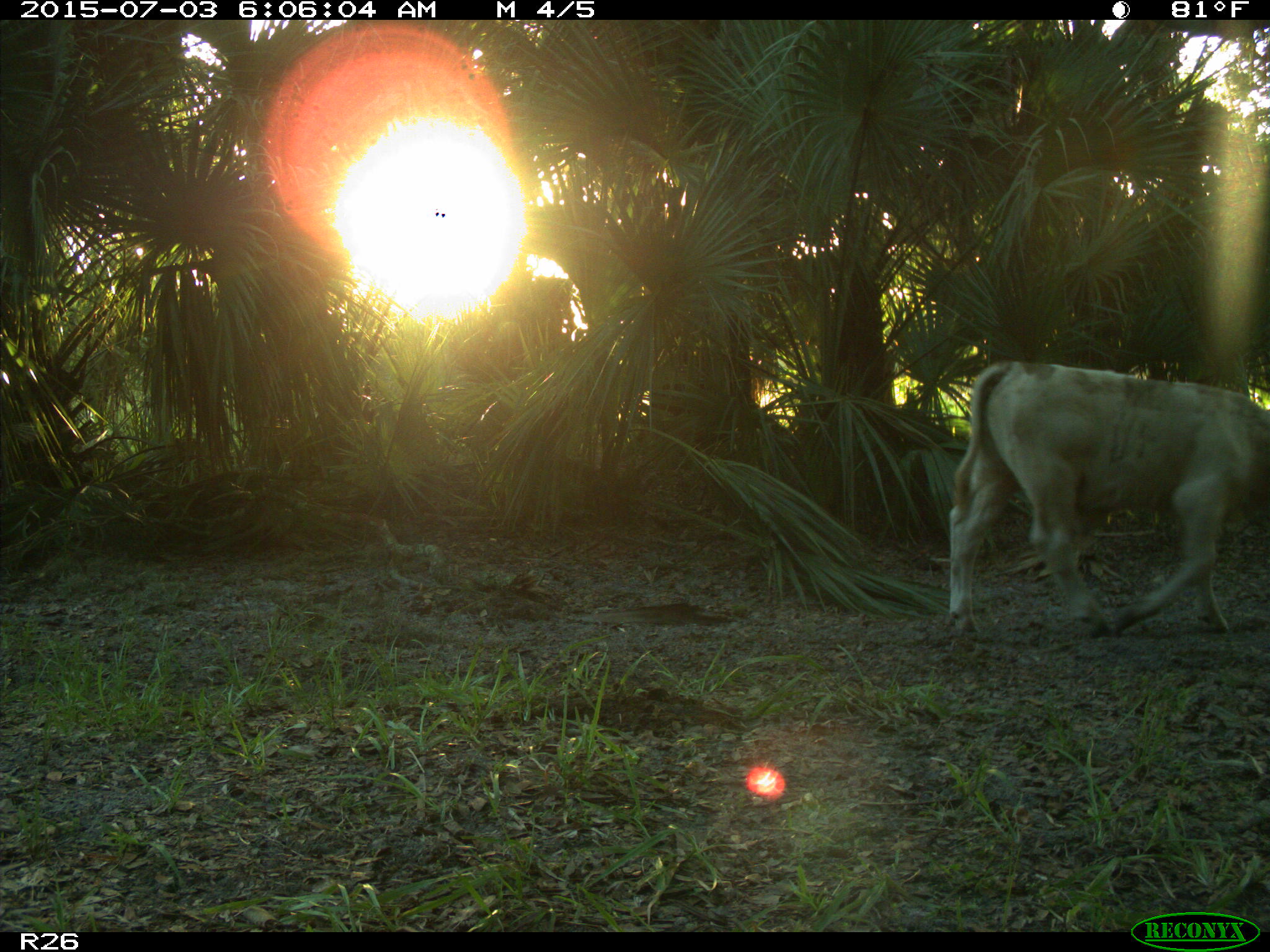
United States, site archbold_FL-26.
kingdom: Animalia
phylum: Chordata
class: Mammalia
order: Artiodactyla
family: Bovidae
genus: Bos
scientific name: Bos taurus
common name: domestic cow